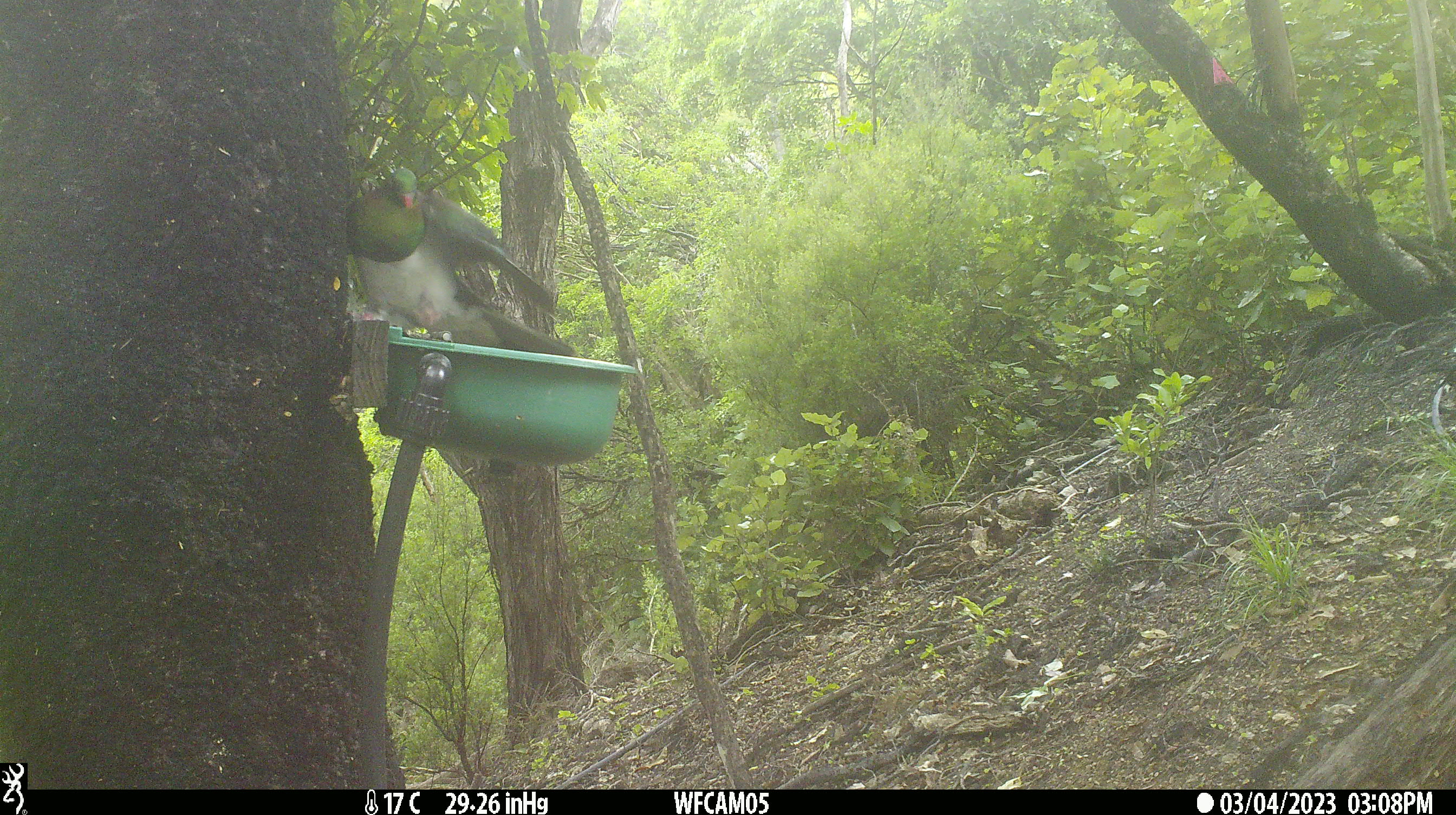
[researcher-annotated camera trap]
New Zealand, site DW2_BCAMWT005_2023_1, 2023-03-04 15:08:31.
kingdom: Animalia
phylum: Chordata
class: Aves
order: Columbiformes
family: Columbidae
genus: Hemiphaga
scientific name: Hemiphaga novaeseelandiae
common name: new zealand pigeon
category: kereru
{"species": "kereru (new zealand pigeon) (Hemiphaga novaeseelandiae)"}